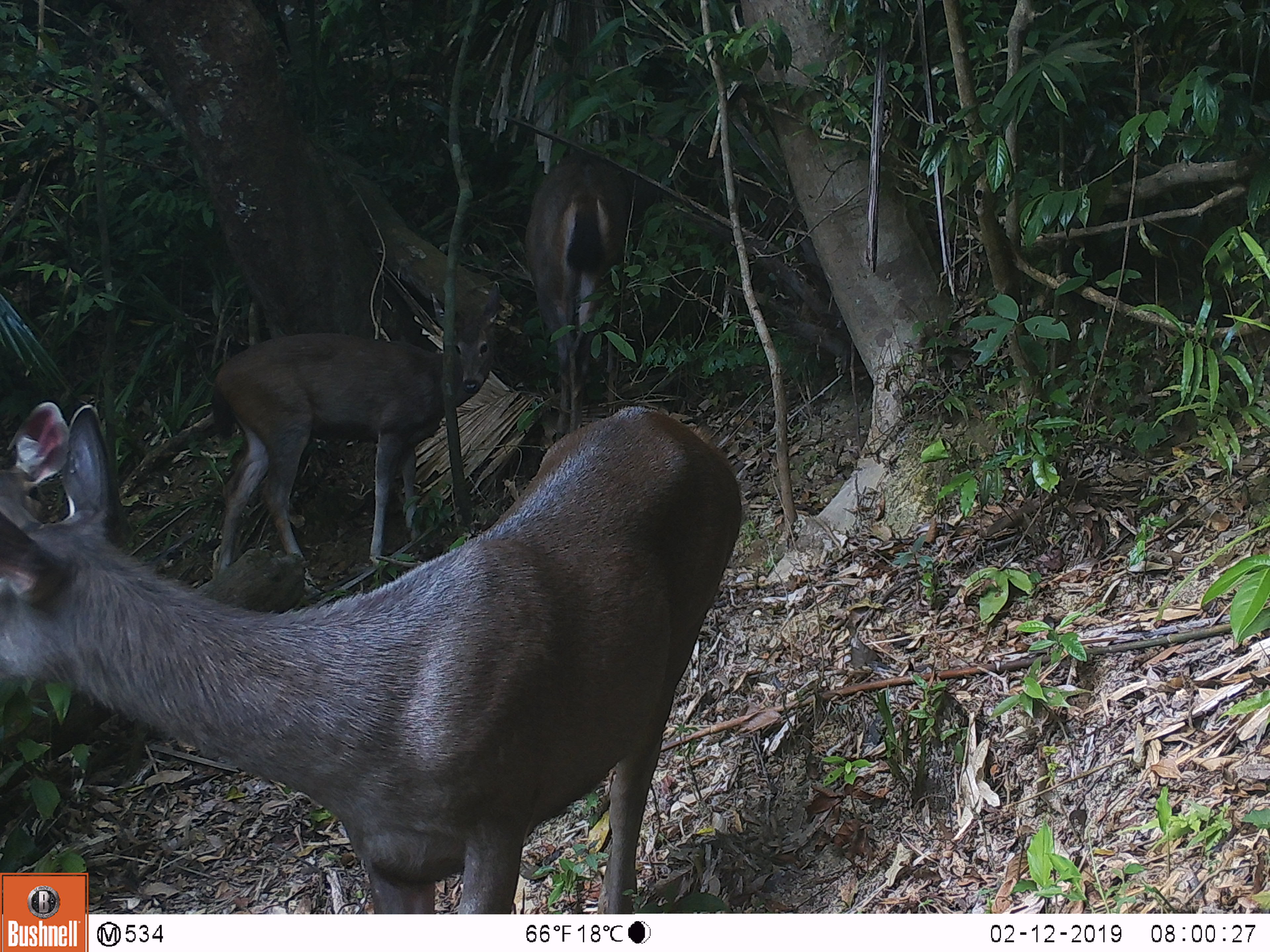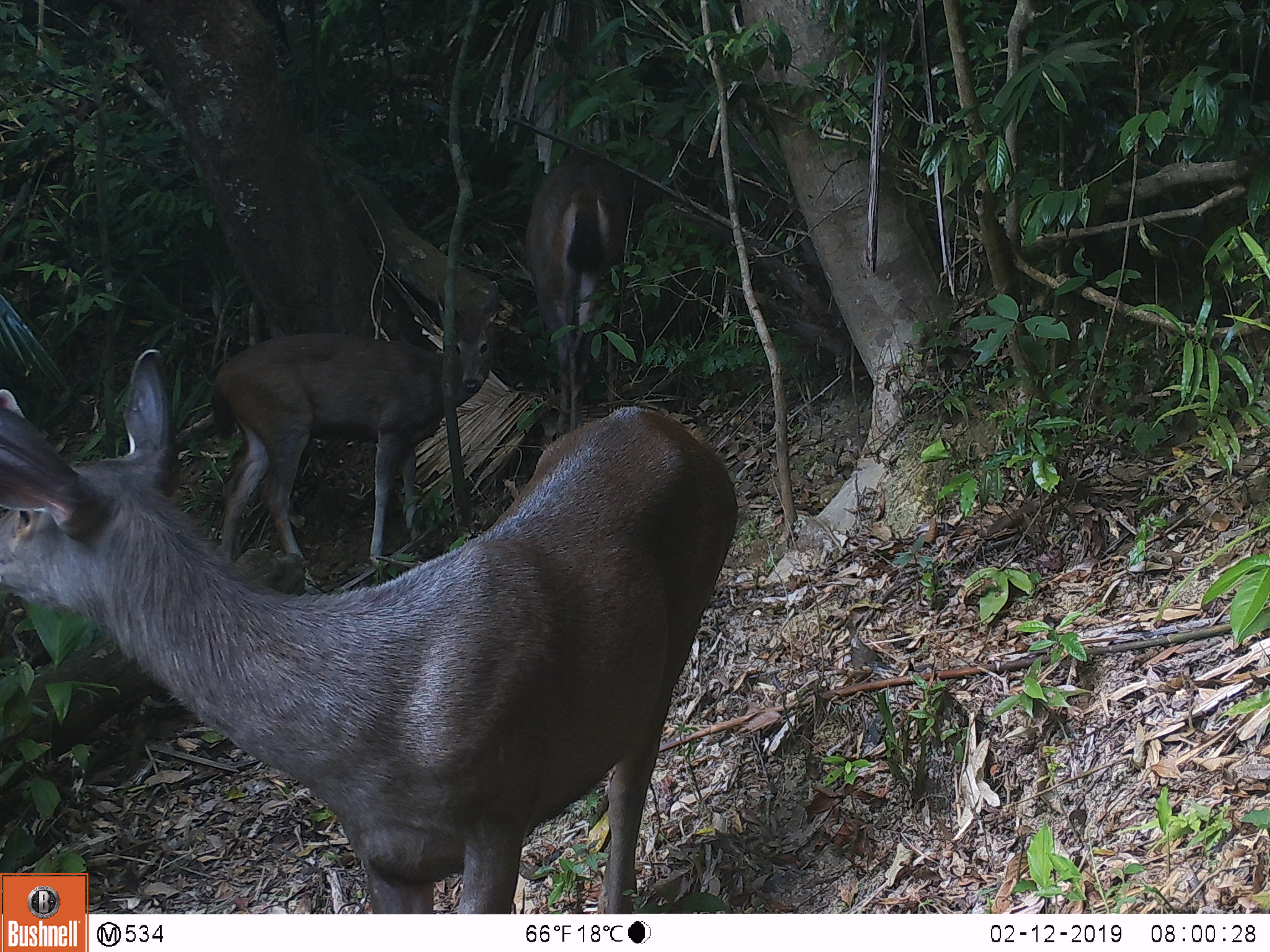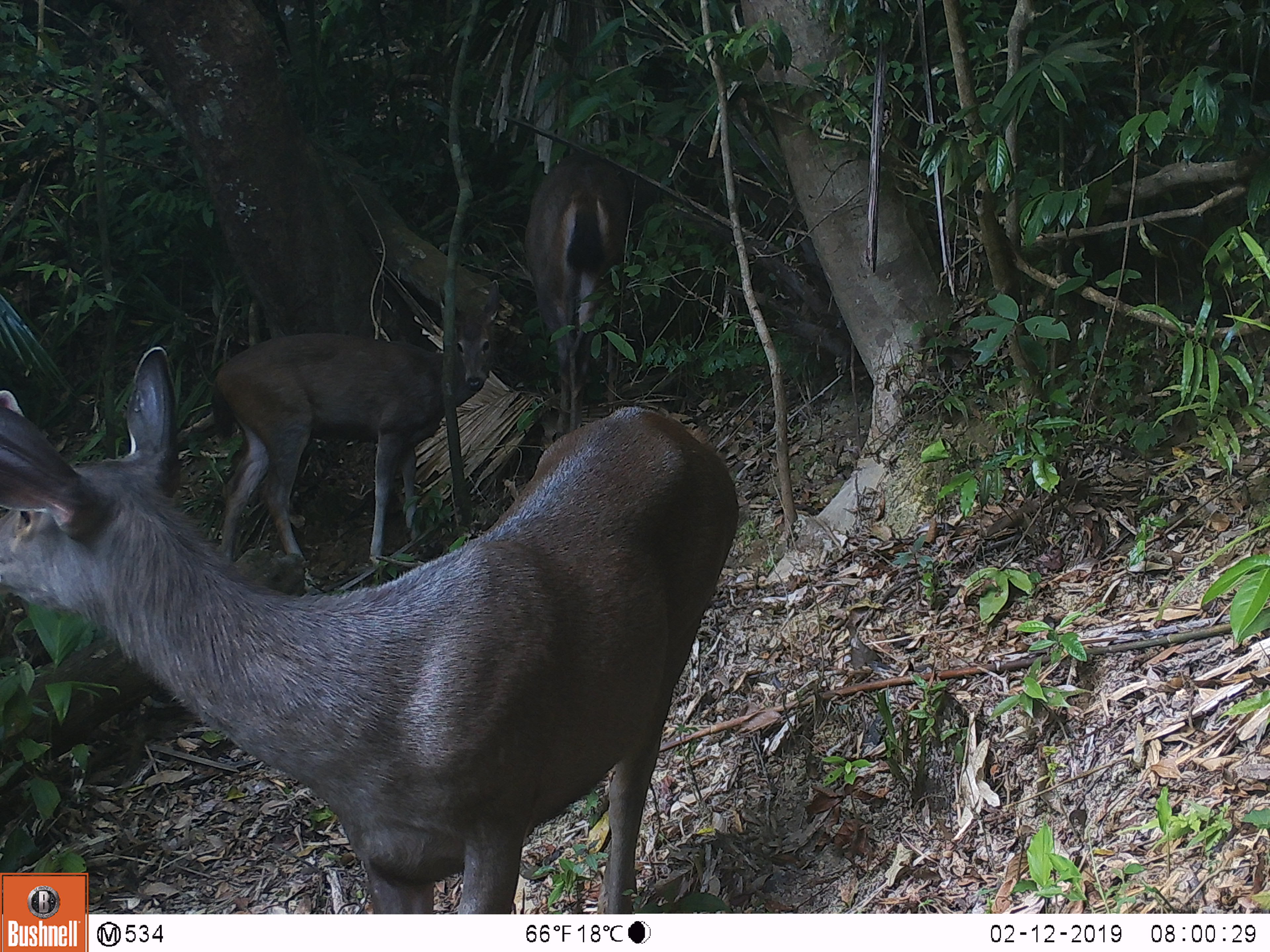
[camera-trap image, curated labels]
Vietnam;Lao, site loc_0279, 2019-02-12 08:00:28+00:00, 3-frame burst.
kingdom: Animalia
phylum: Chordata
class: Mammalia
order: Artiodactyla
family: Cervidae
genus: Rusa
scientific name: Rusa unicolor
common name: sambar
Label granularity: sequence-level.